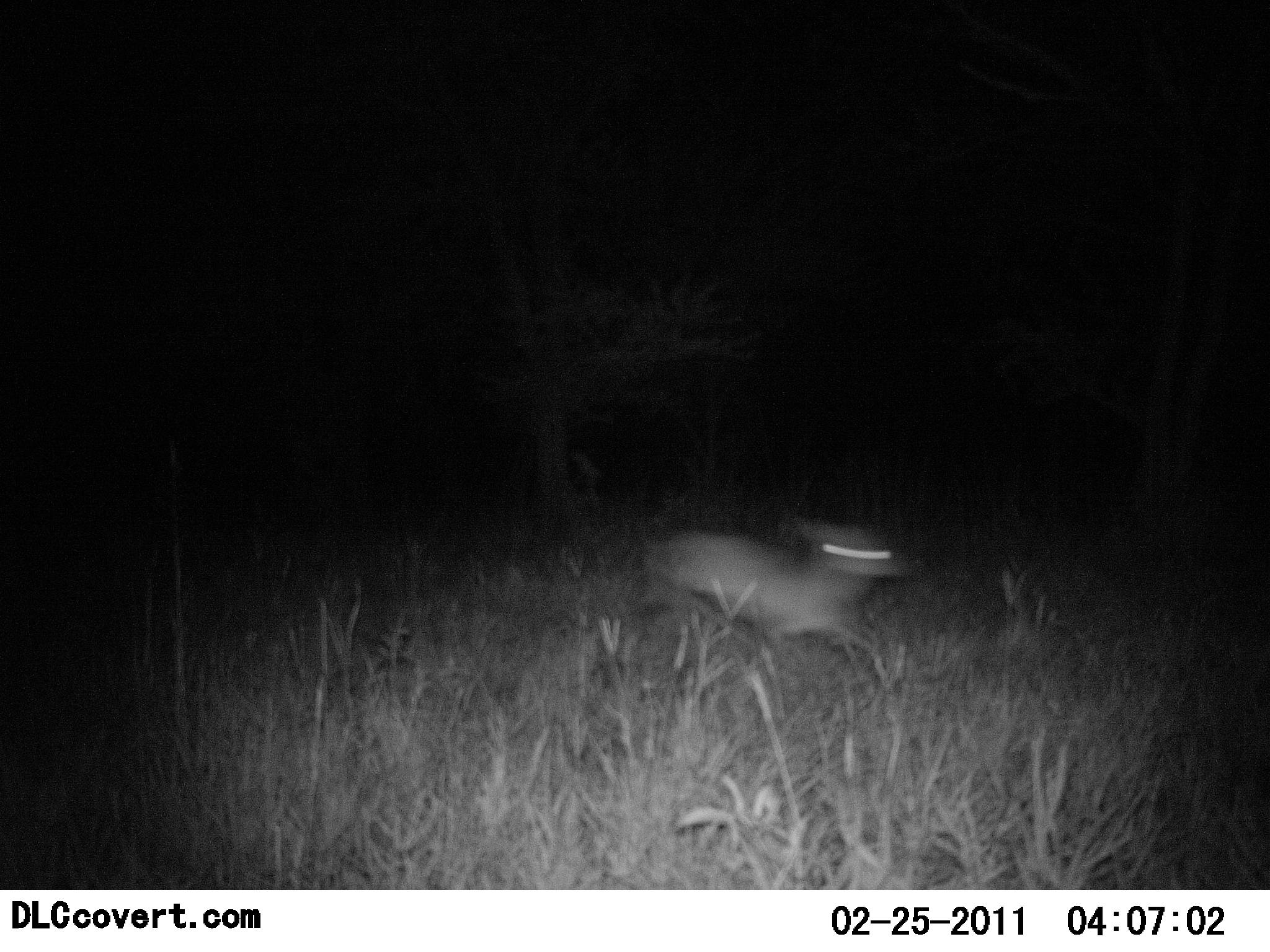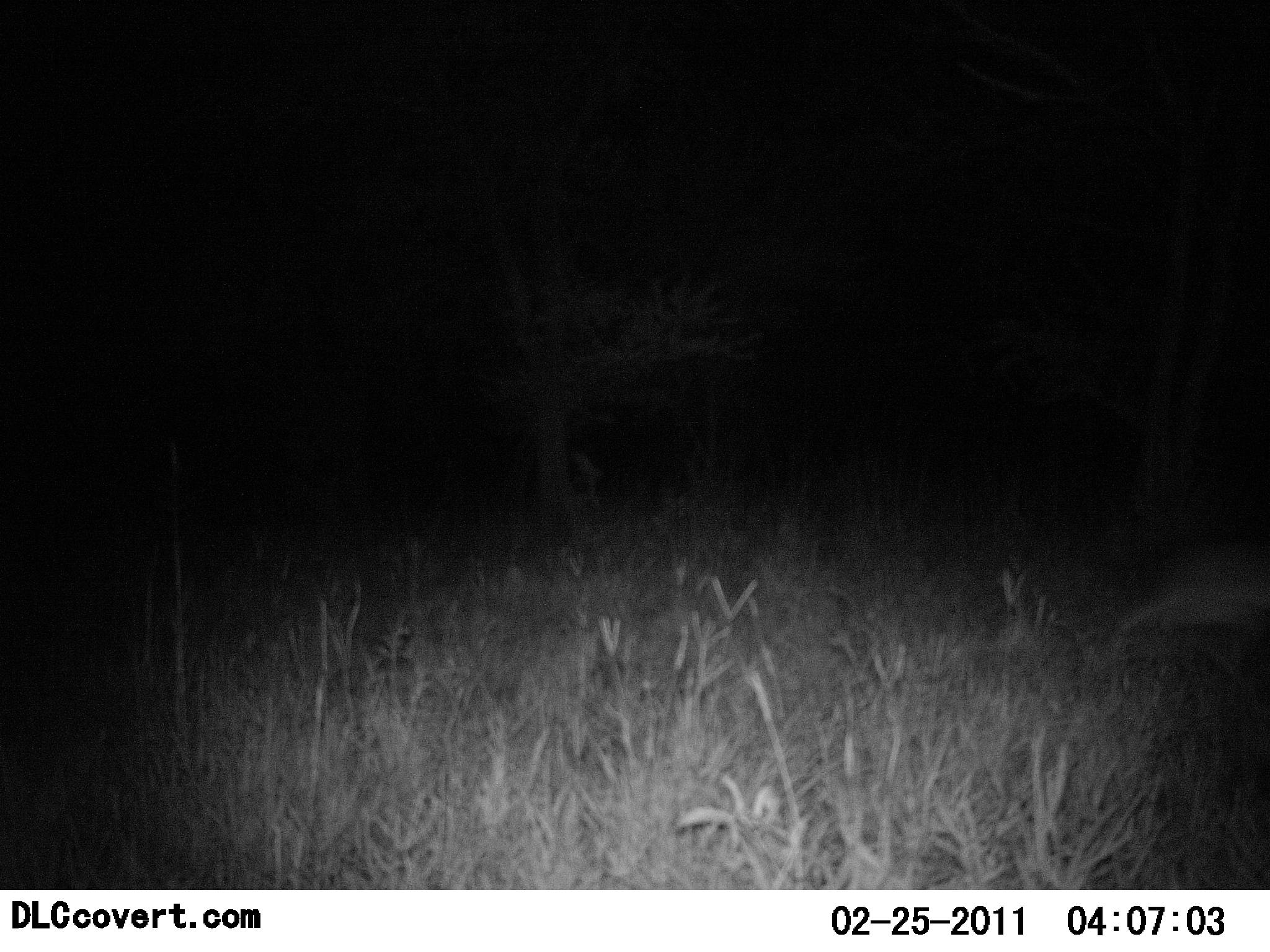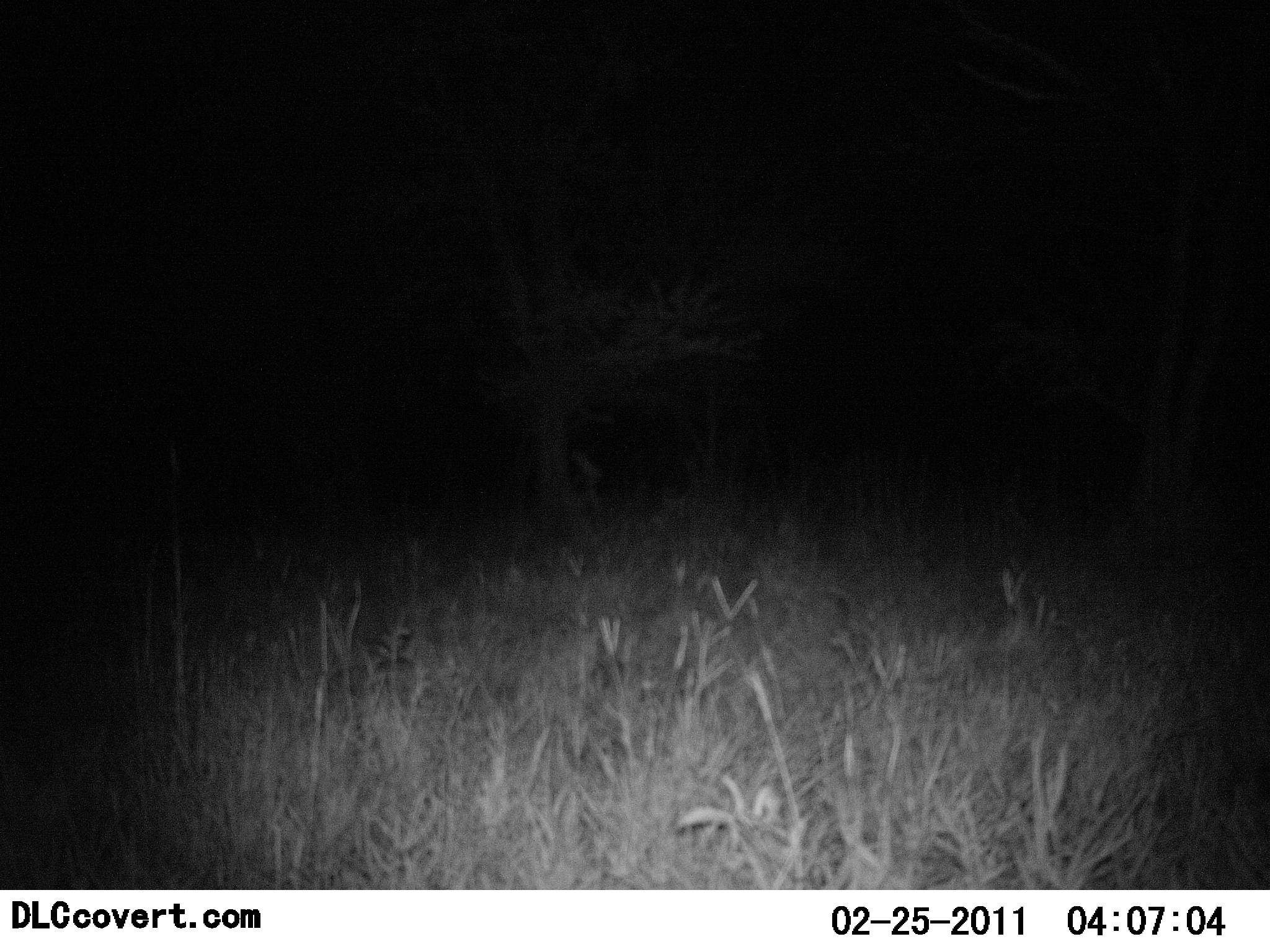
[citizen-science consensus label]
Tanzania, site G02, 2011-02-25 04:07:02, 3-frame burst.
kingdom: Animalia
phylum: Chordata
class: Mammalia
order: Artiodactyla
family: Bovidae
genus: Madoqua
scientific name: Madoqua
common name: dikdik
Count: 1.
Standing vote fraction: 0%.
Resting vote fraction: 0%.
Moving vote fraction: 100%.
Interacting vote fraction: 0%.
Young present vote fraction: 0%.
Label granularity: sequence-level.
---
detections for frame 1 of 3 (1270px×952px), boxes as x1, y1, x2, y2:
animal: 658, 524, 907, 658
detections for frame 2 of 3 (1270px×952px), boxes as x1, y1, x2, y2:
animal: 1113, 553, 1270, 646